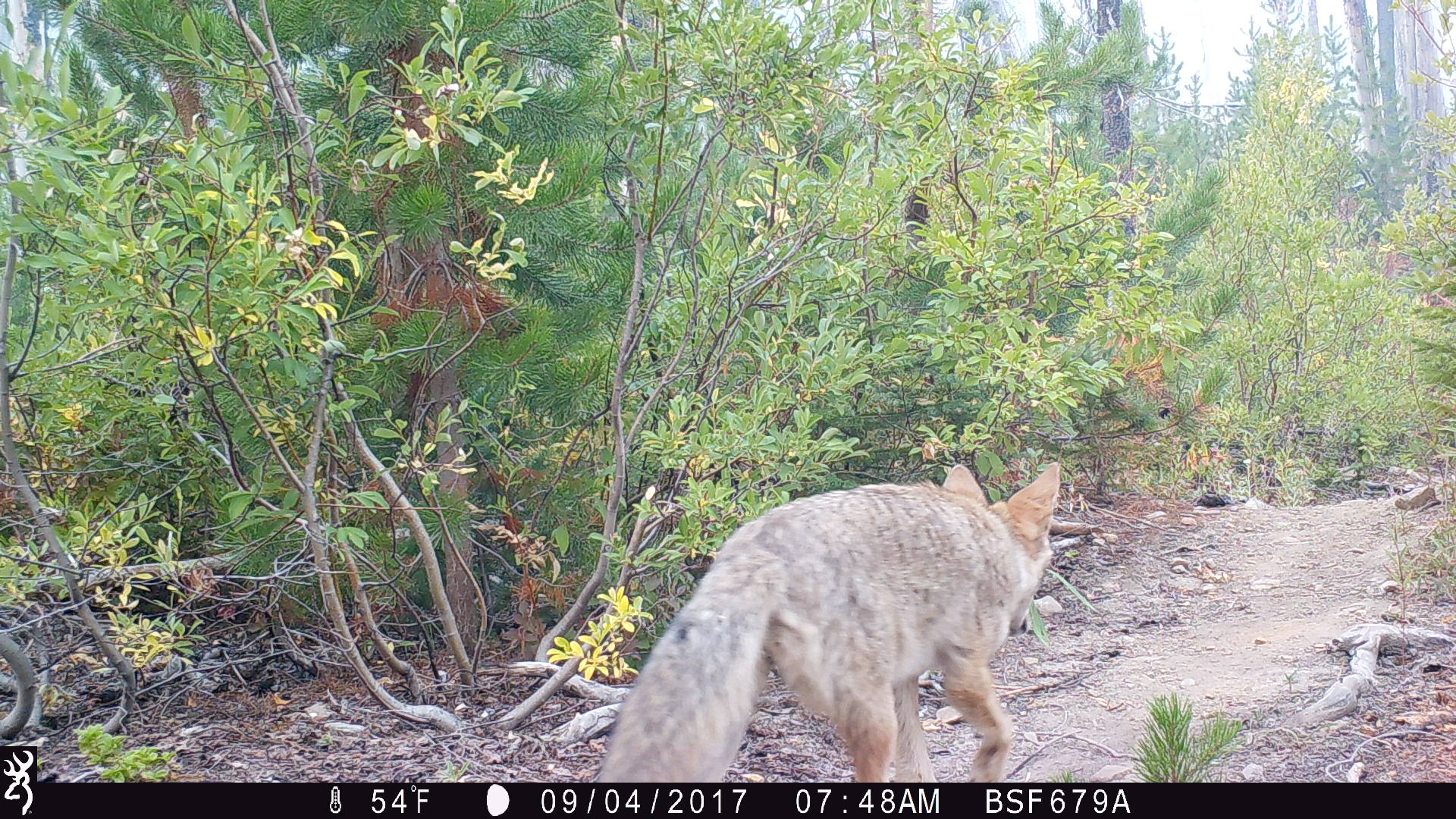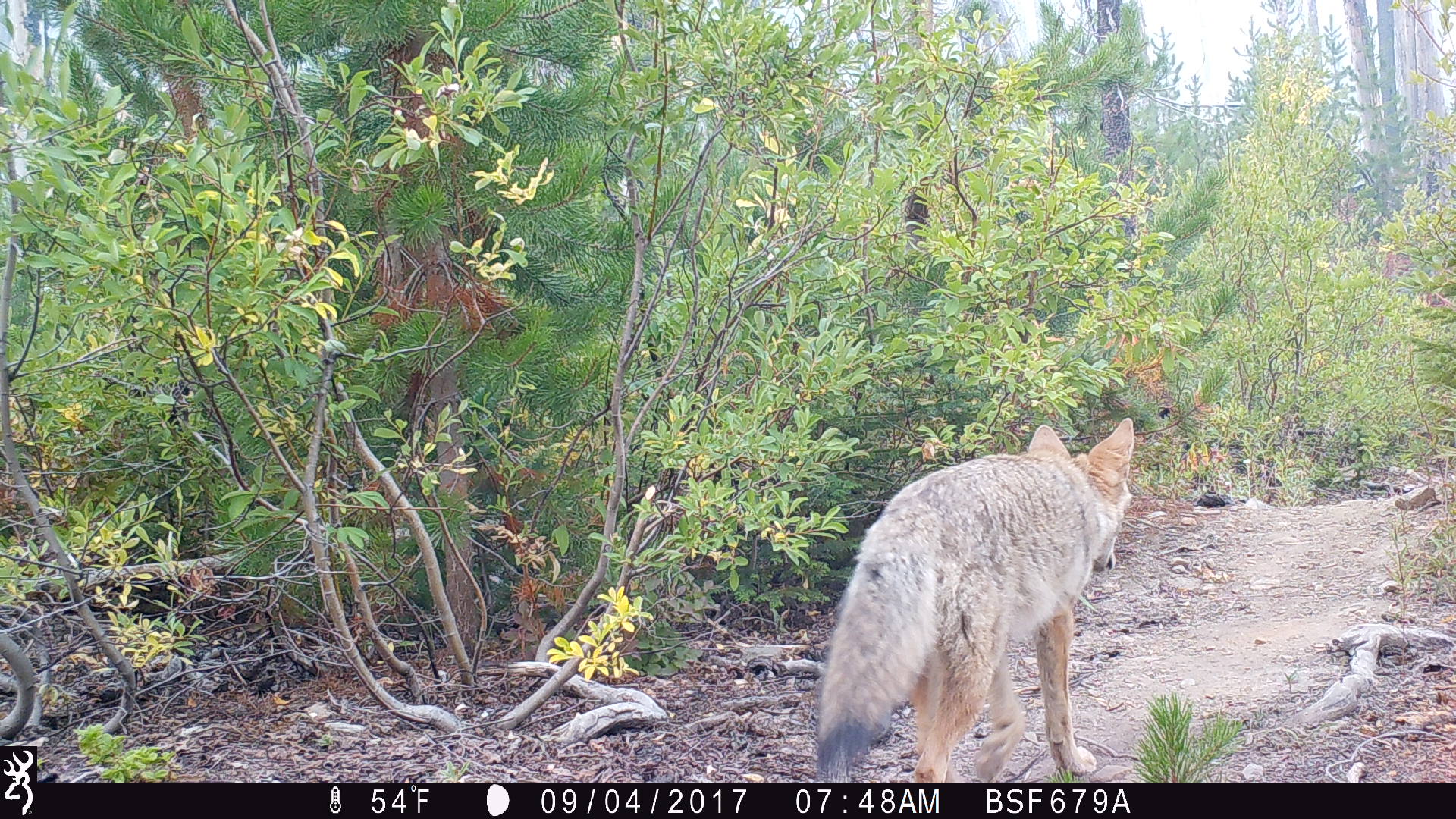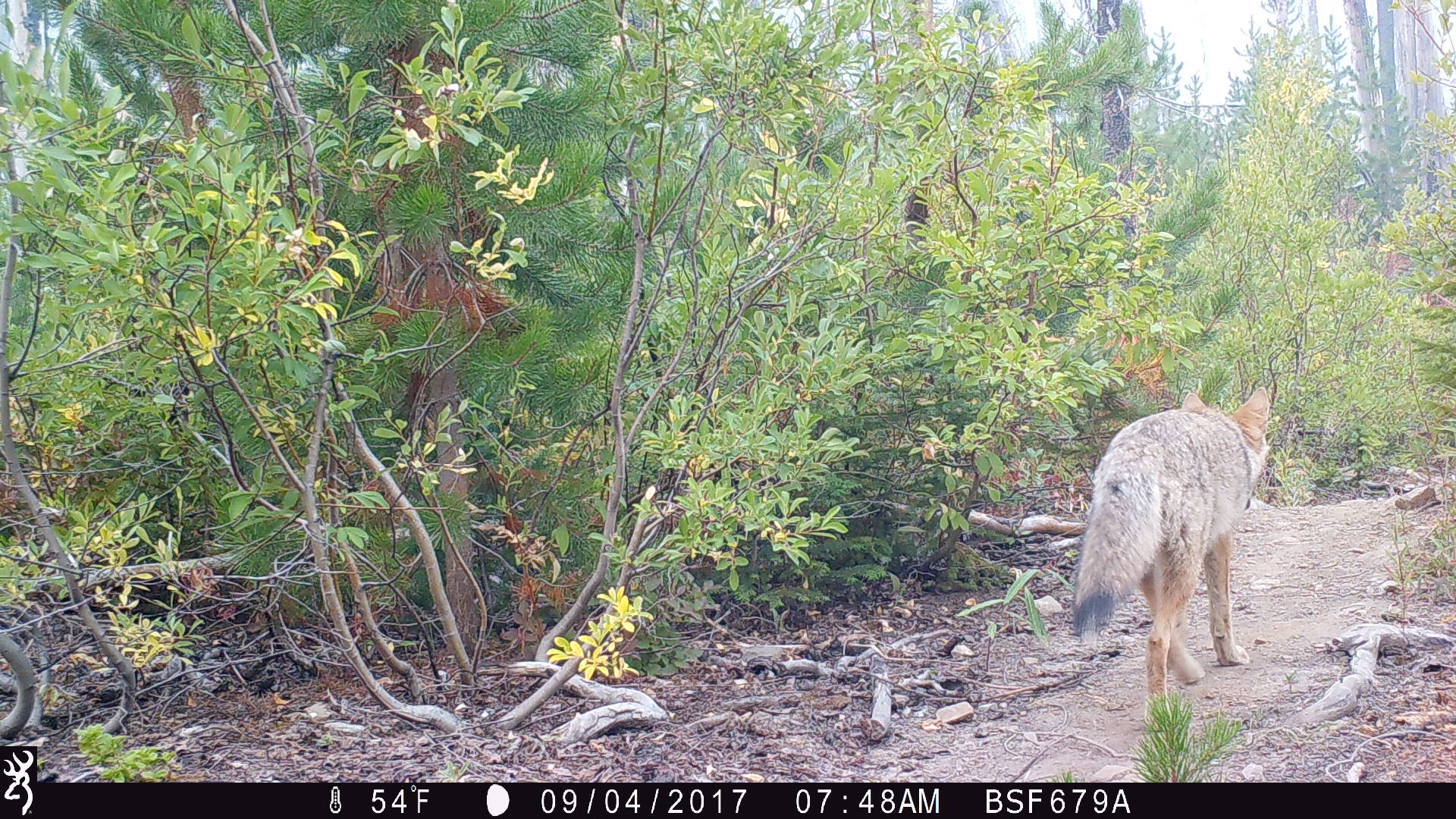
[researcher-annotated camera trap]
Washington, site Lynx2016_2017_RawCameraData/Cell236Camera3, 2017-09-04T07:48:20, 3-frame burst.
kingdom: Animalia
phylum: Chordata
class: Mammalia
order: Carnivora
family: Canidae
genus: Canis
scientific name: Canis latrans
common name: coyote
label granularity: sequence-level